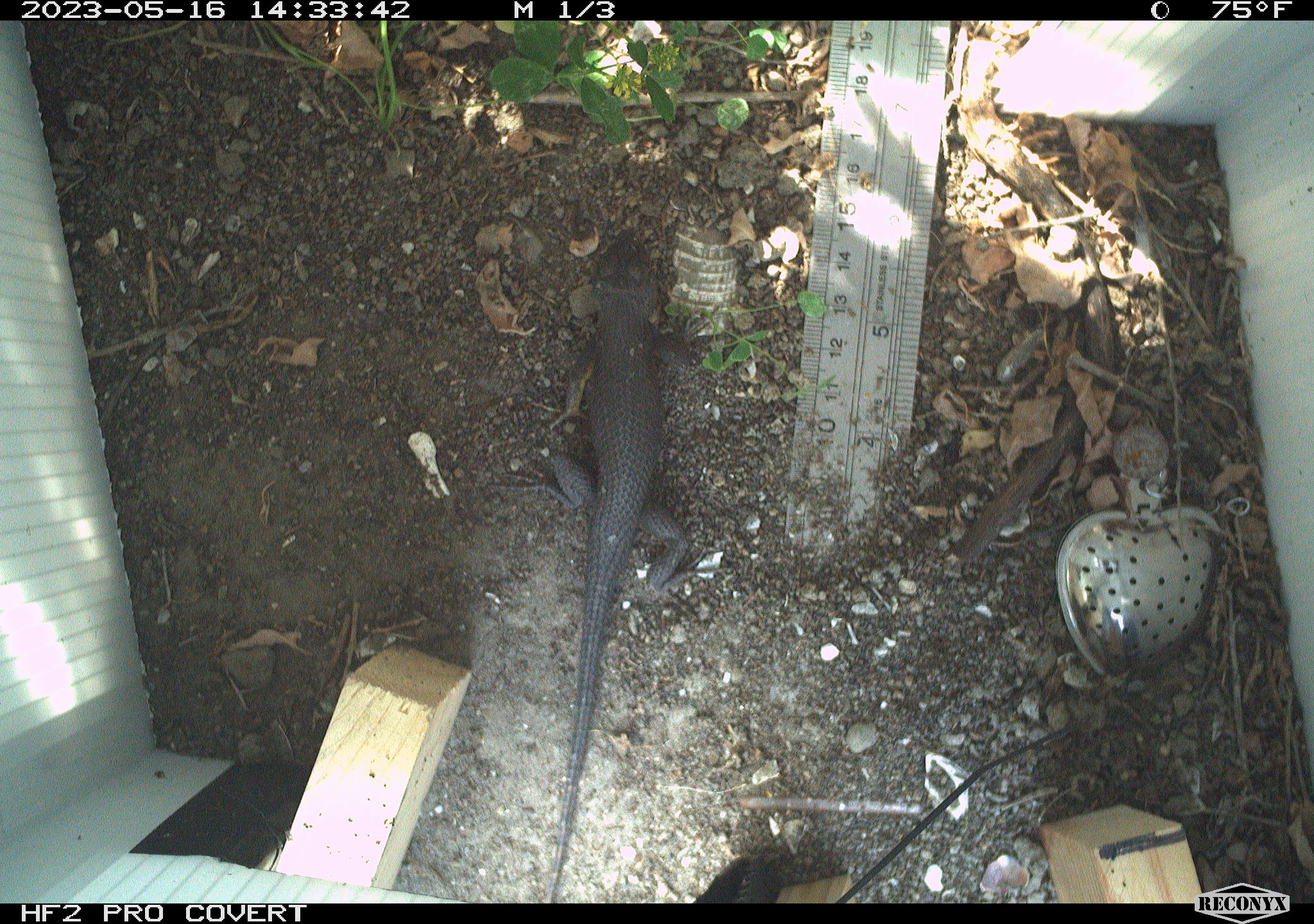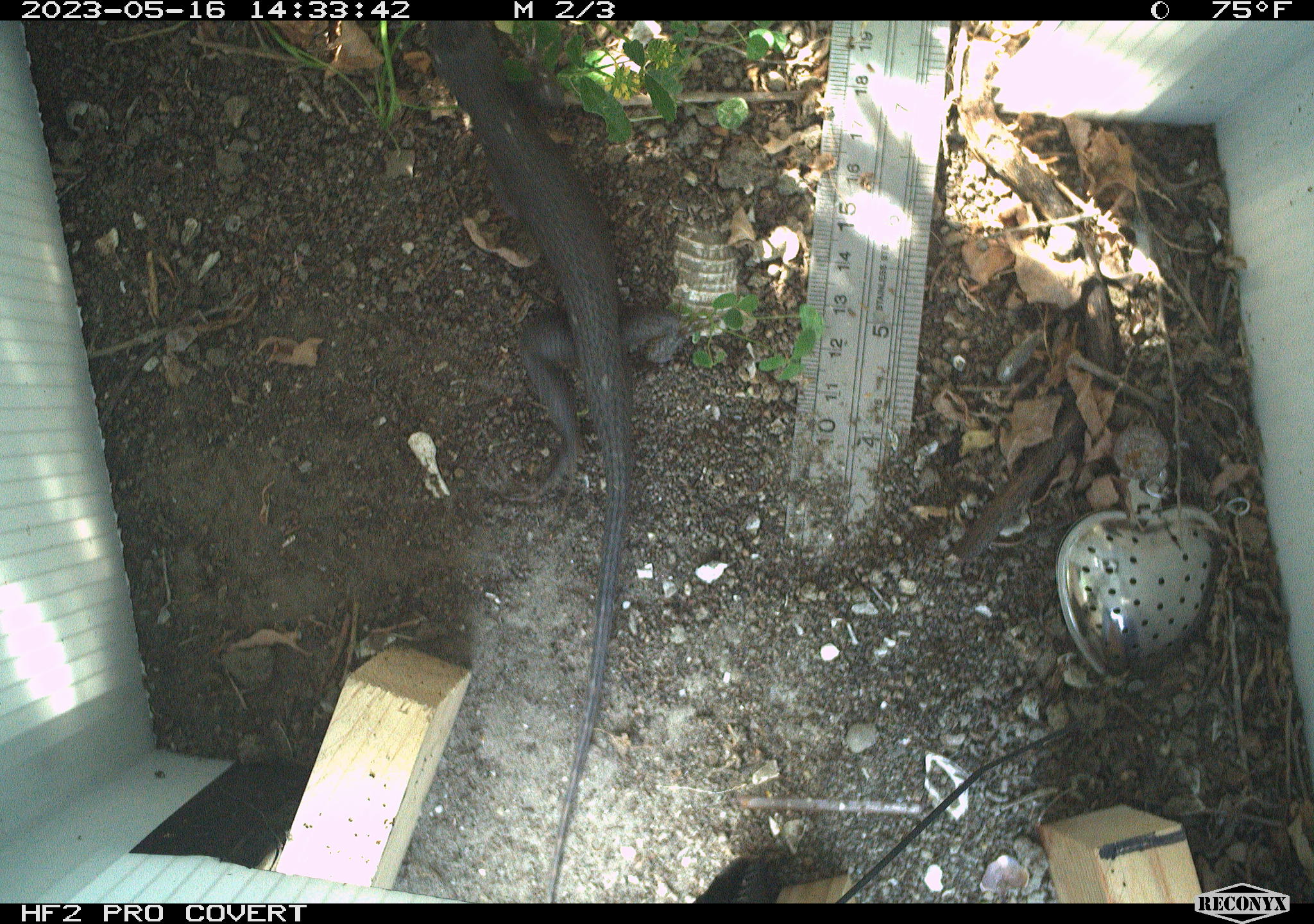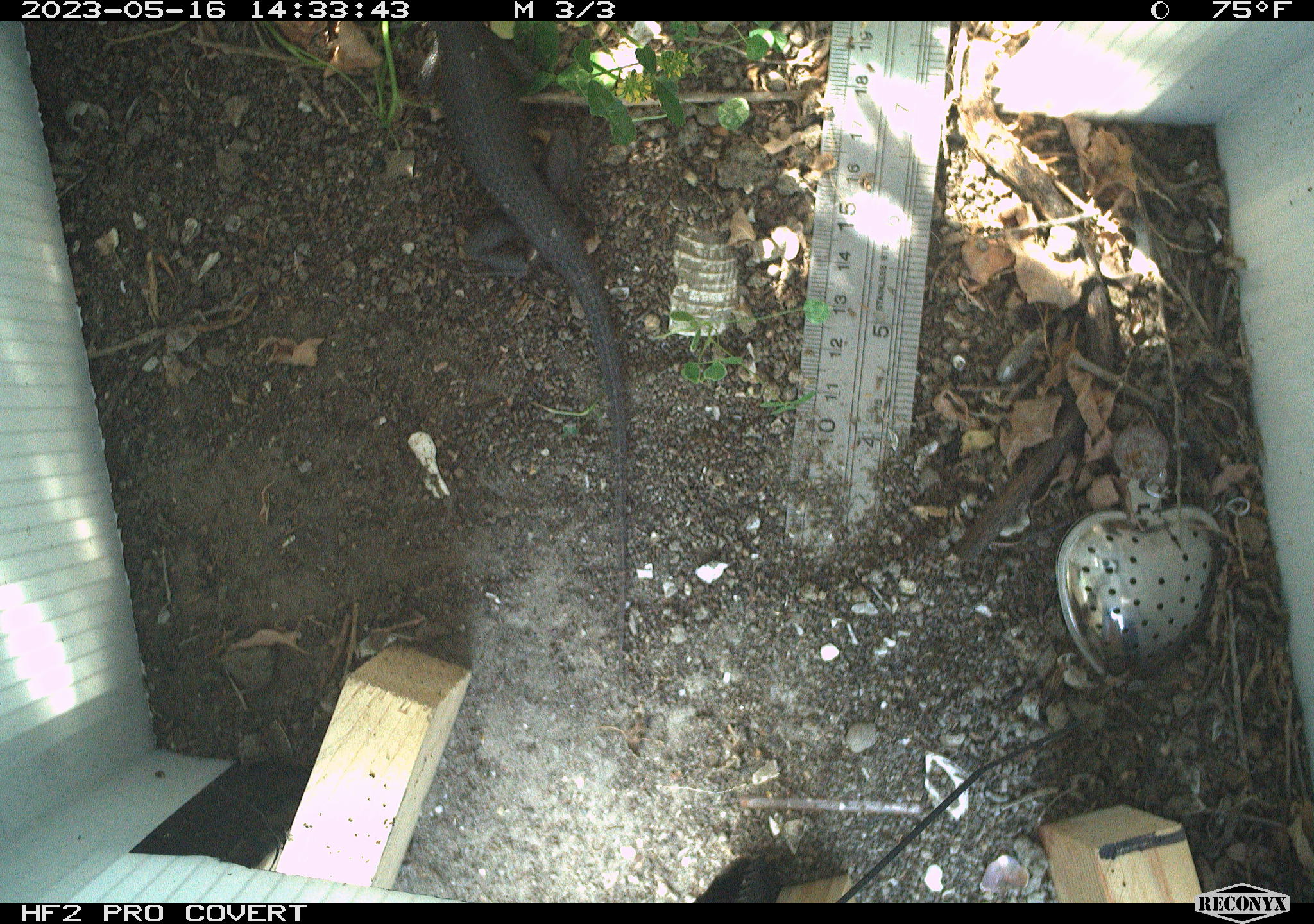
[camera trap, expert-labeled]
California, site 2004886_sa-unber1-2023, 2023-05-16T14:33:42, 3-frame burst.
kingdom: Animalia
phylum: Chordata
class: Reptilia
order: Squamata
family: Phrynosomatidae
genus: Sceloporus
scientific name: Sceloporus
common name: spiny lizards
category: sceloporus species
Sceloporus species (spiny lizards) (Sceloporus).